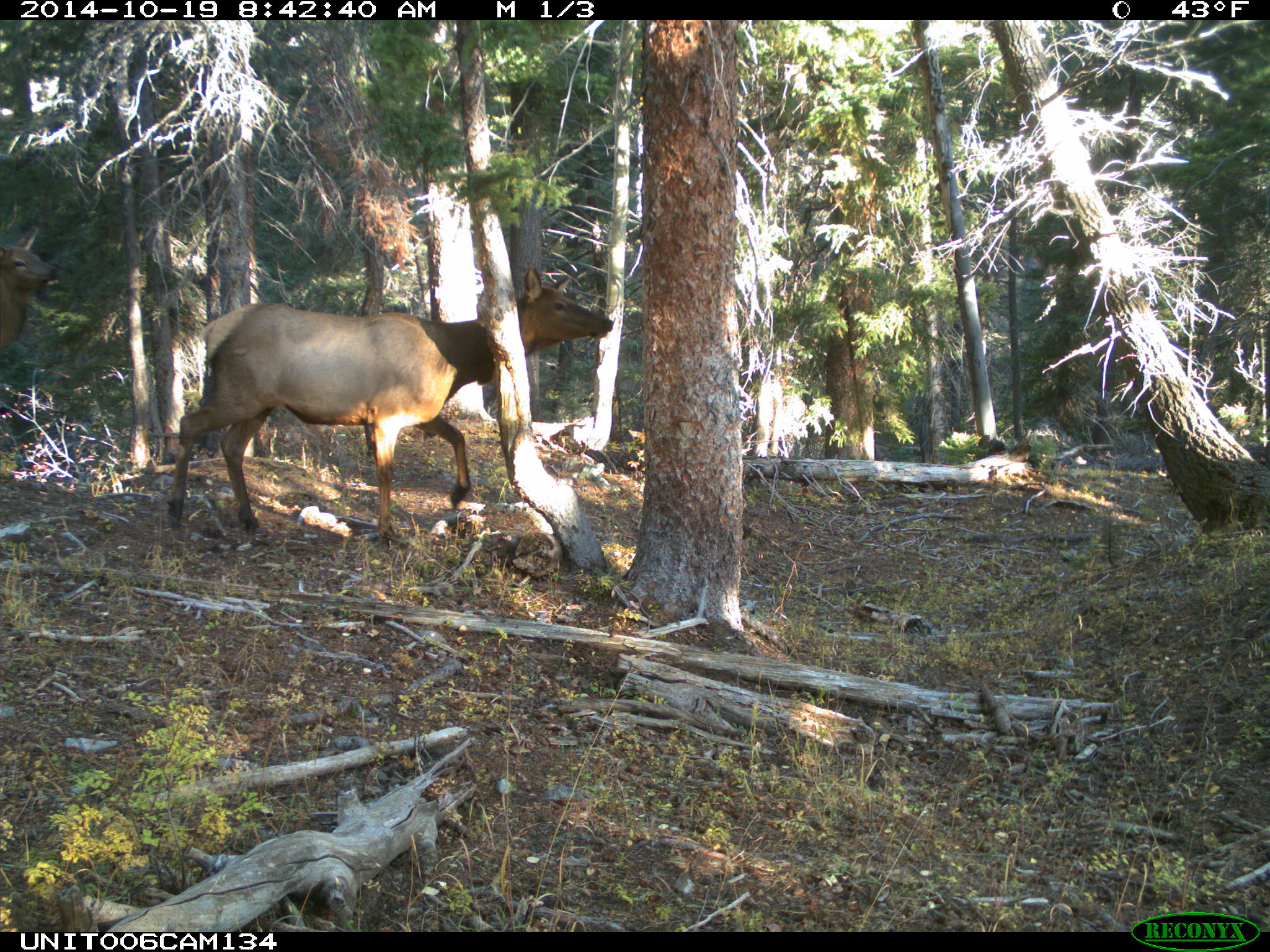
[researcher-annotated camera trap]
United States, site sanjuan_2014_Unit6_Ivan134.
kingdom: Animalia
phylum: Chordata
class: Mammalia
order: Artiodactyla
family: Cervidae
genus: Cervus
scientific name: Cervus elaphus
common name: red deer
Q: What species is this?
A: Cervus elaphus (red deer).